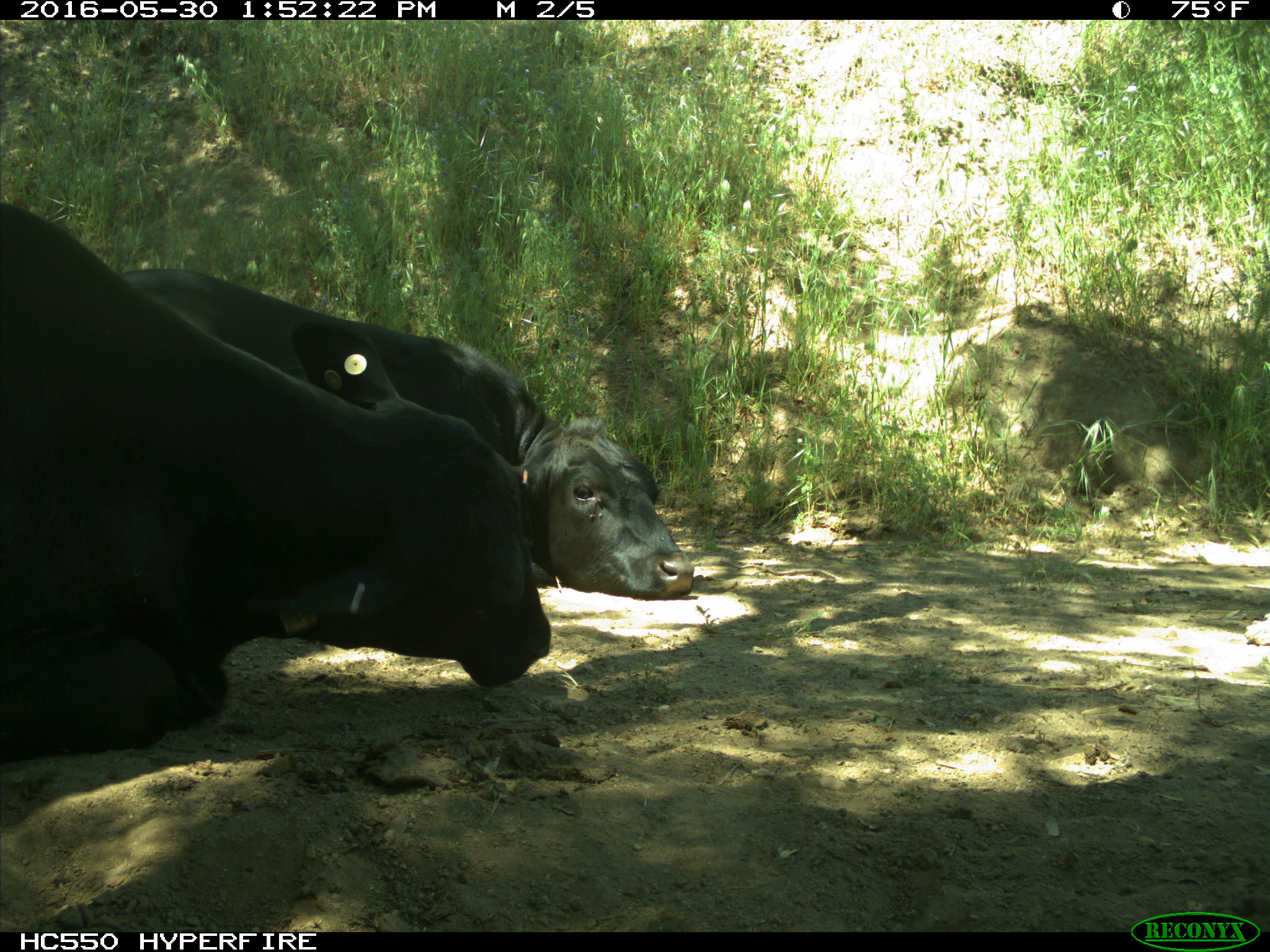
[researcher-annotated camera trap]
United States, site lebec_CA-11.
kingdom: Animalia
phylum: Chordata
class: Mammalia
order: Artiodactyla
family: Bovidae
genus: Bos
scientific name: Bos taurus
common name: domestic cow